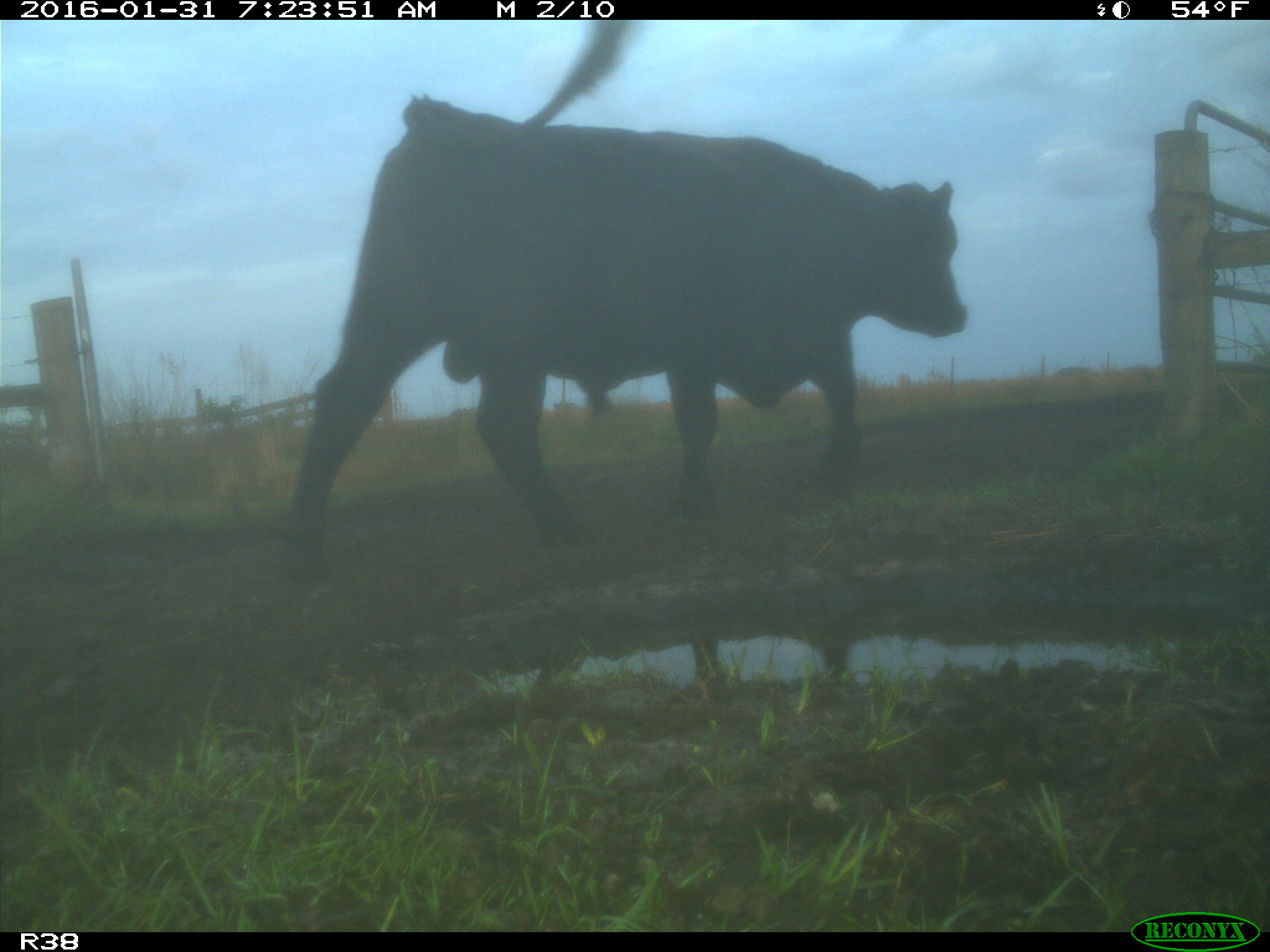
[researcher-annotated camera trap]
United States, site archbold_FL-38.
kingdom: Animalia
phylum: Chordata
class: Mammalia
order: Artiodactyla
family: Bovidae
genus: Bos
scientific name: Bos taurus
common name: domestic cow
Bos taurus (domestic cow).